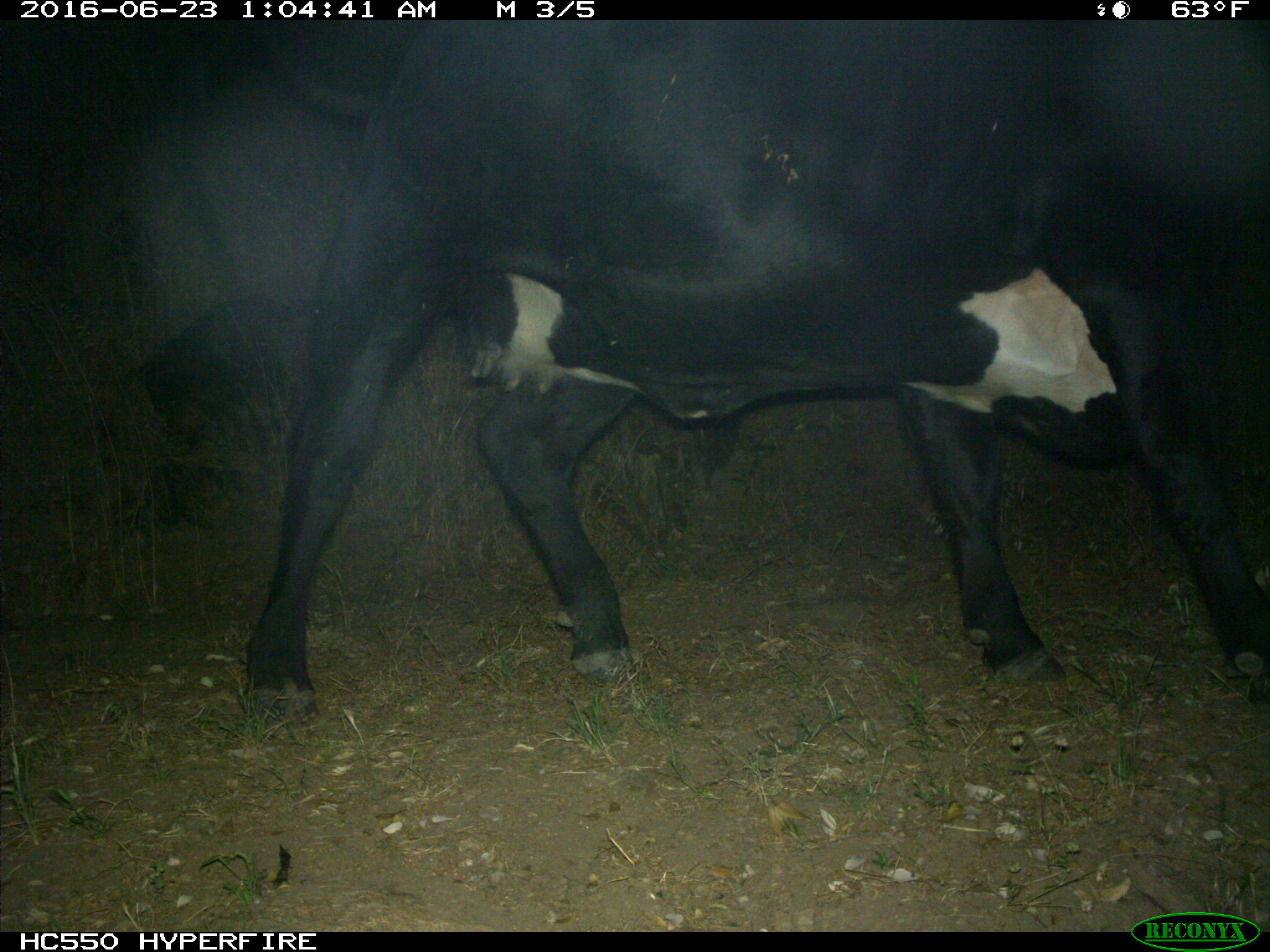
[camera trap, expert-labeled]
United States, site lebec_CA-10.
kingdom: Animalia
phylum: Chordata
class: Mammalia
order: Artiodactyla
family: Bovidae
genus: Bos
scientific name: Bos taurus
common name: domestic cow